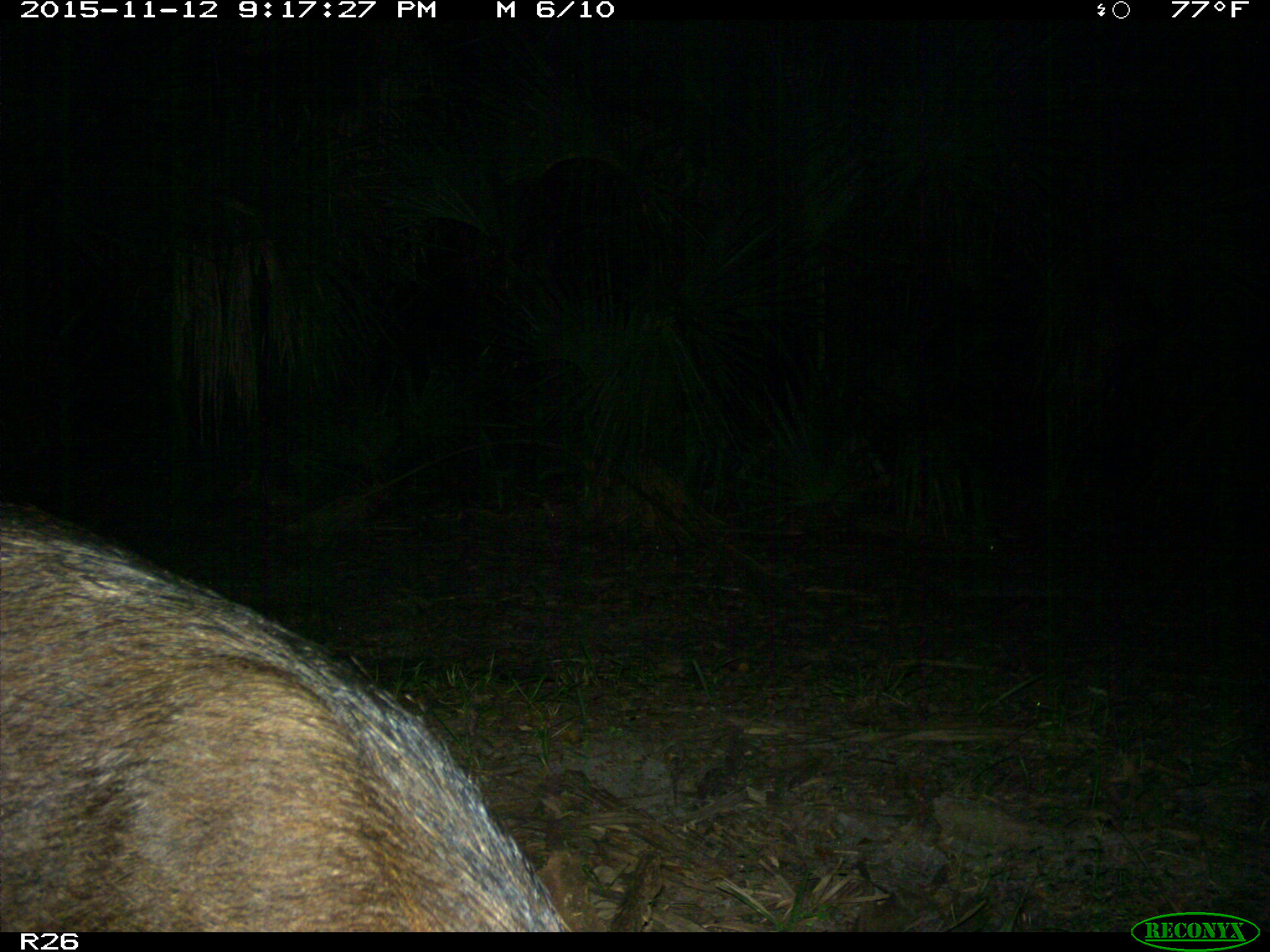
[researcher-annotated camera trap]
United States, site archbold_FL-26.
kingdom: Animalia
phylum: Chordata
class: Mammalia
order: Artiodactyla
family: Suidae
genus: Sus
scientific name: Sus scrofa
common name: wild boar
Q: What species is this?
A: Sus scrofa (wild boar).